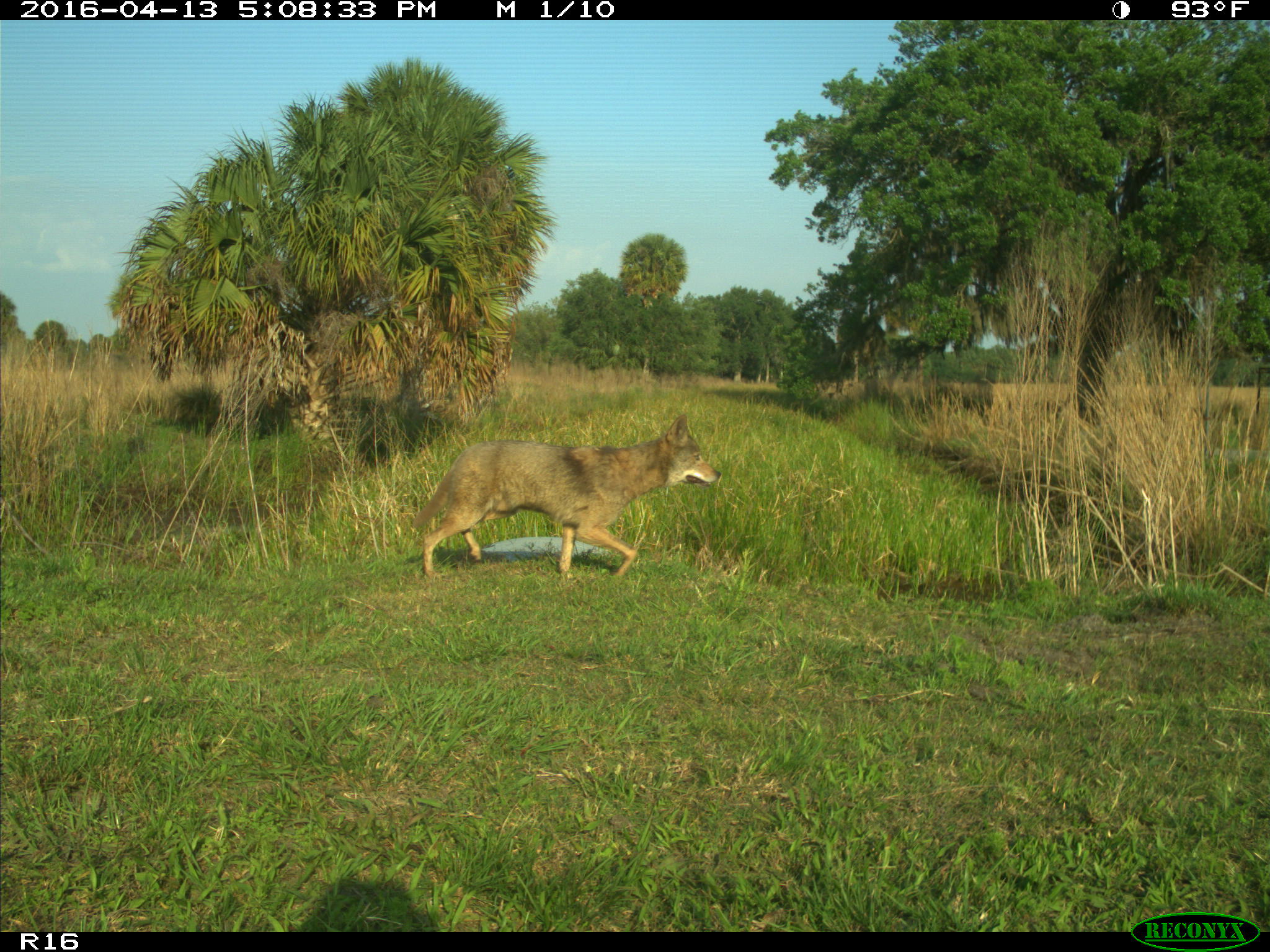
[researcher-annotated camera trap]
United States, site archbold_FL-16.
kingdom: Animalia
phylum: Chordata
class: Mammalia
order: Carnivora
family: Canidae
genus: Canis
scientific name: Canis latrans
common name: coyote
Canis latrans (coyote).